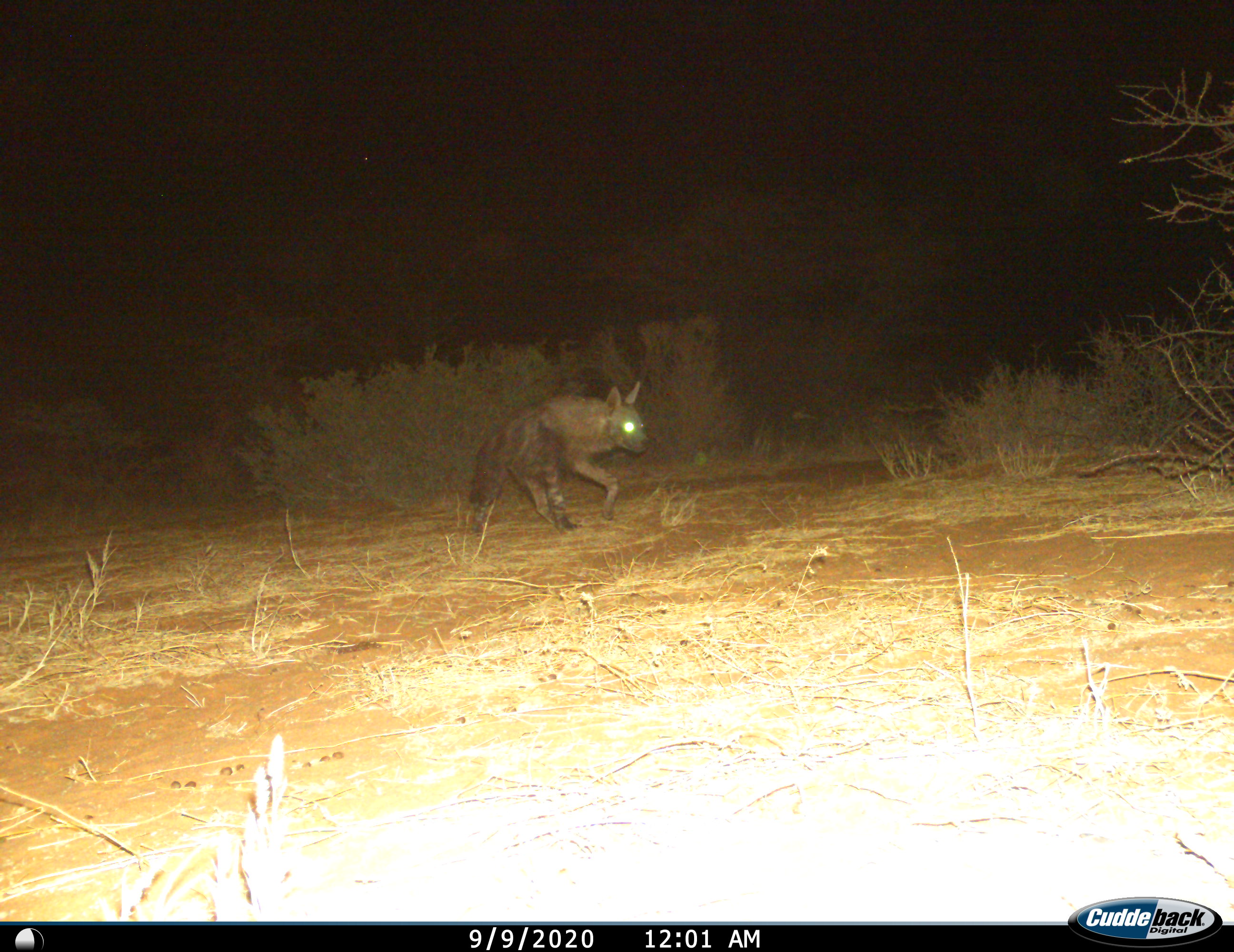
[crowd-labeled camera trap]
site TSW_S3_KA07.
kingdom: Animalia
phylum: Chordata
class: Mammalia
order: Carnivora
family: Hyaenidae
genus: Parahyaena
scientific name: Parahyaena brunnea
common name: brown hyena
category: hyenabrown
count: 1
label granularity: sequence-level